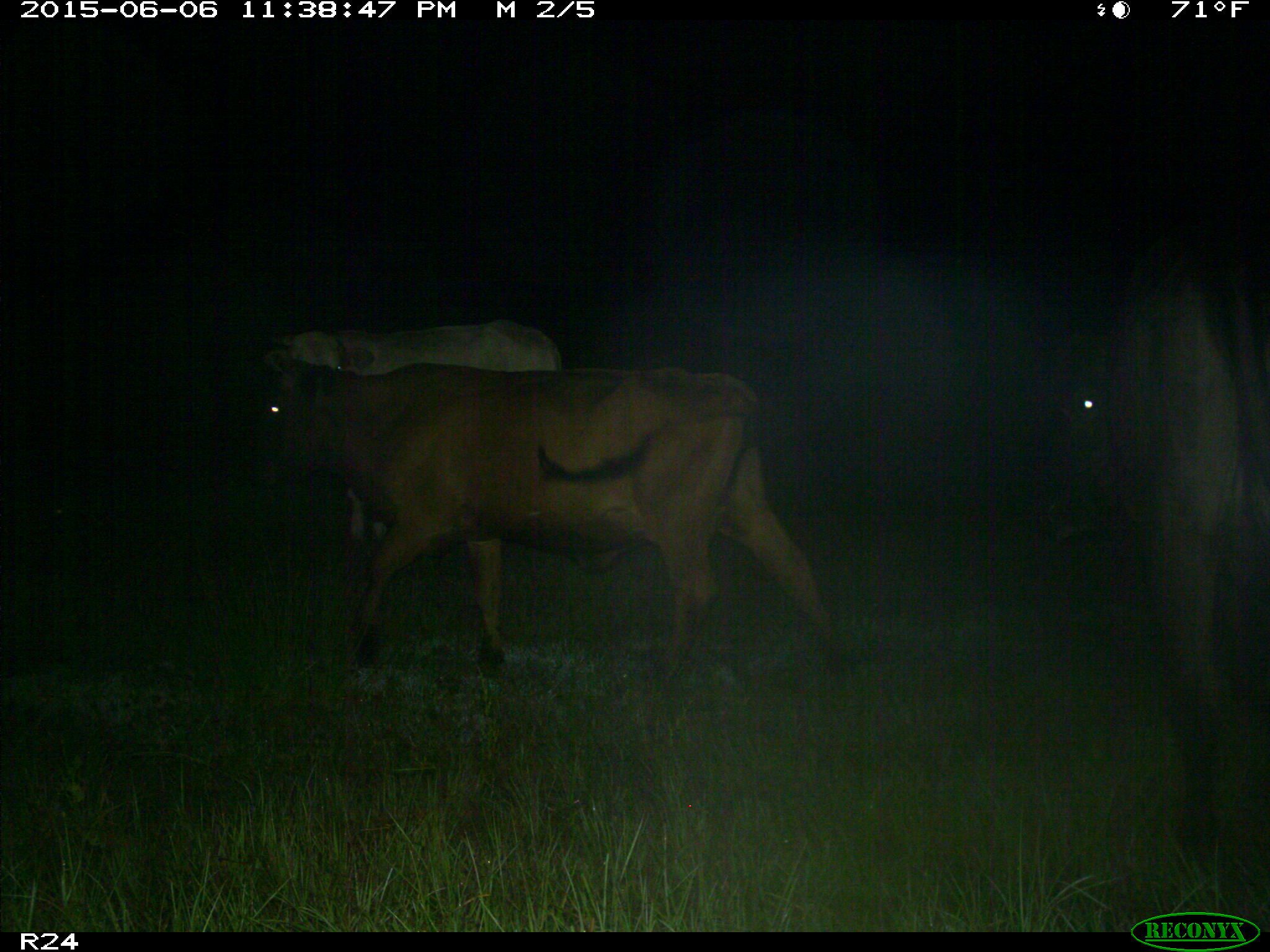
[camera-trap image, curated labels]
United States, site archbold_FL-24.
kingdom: Animalia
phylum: Chordata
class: Mammalia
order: Artiodactyla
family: Bovidae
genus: Bos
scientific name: Bos taurus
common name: domestic cow